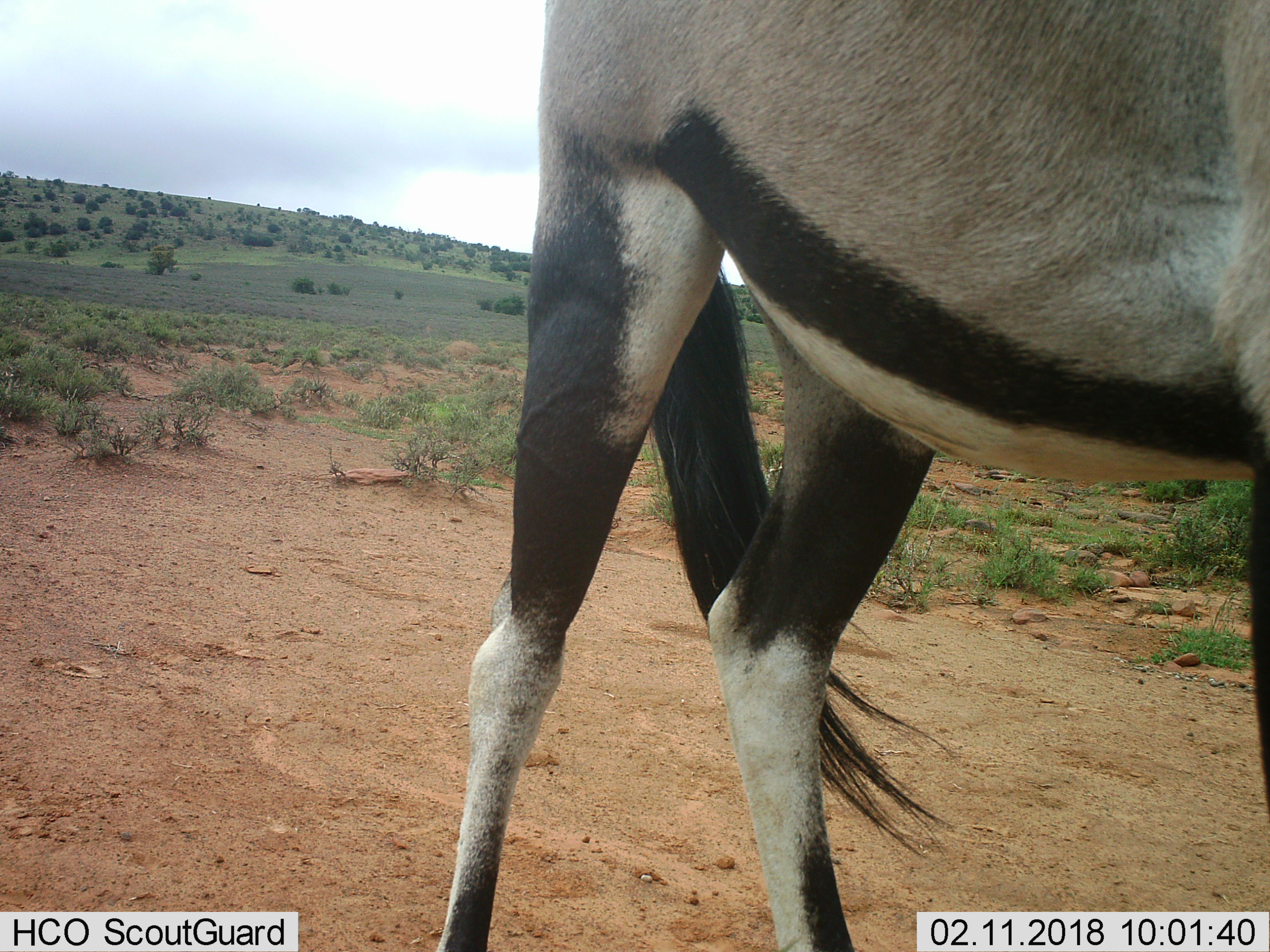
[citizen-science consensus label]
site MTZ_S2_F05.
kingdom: Animalia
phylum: Chordata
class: Mammalia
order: Artiodactyla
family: Bovidae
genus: Oryx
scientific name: Oryx gazella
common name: gemsbok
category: oryx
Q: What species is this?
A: Oryx (gemsbok) (Oryx gazella).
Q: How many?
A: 1.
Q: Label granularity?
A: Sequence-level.